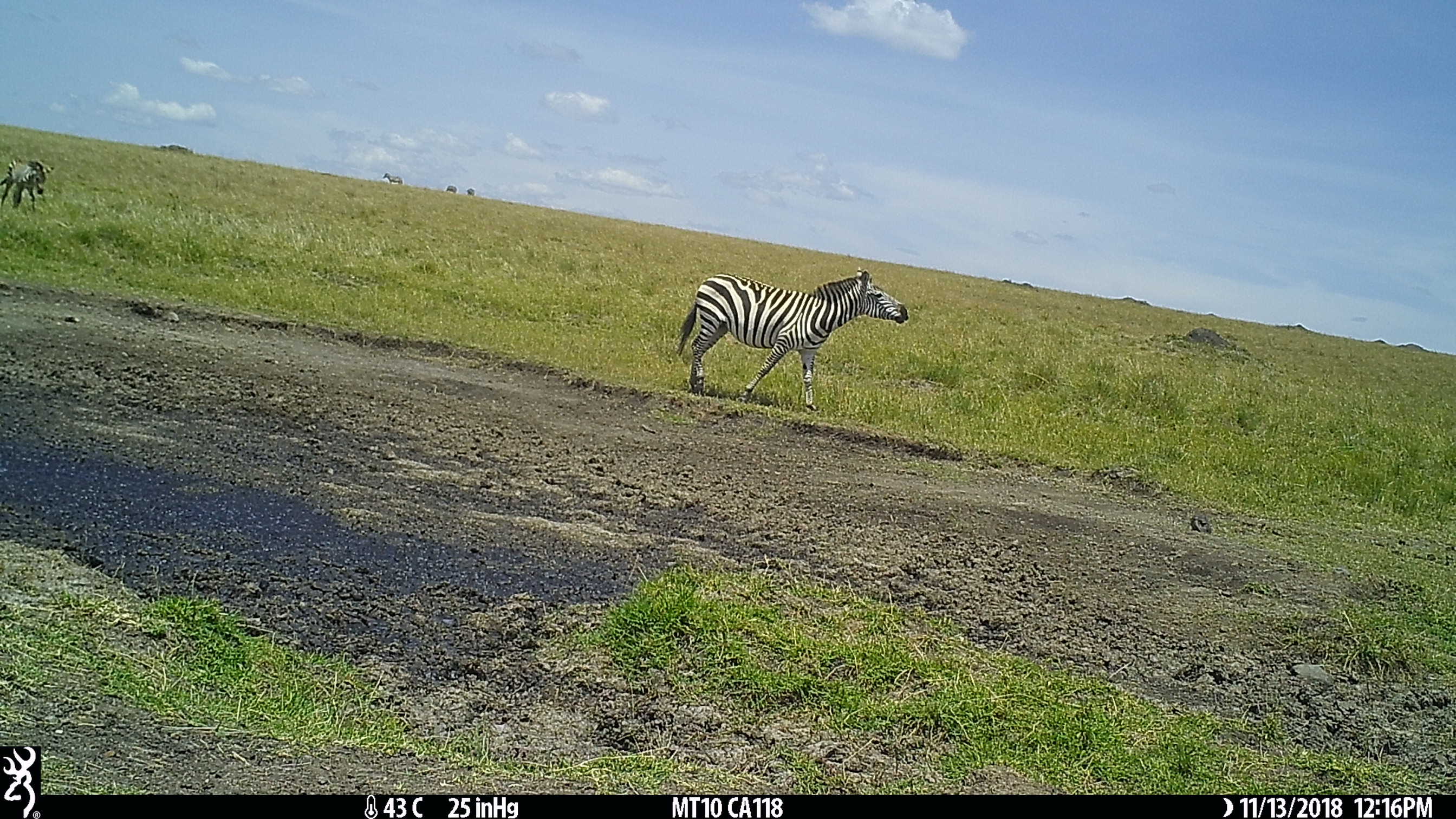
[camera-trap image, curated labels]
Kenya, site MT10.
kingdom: Animalia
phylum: Chordata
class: Mammalia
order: Perissodactyla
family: Equidae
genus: Equus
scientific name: Equus quagga burchellii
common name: burchell's zebra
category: zebra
Zebra (burchell's zebra) (Equus quagga burchellii).